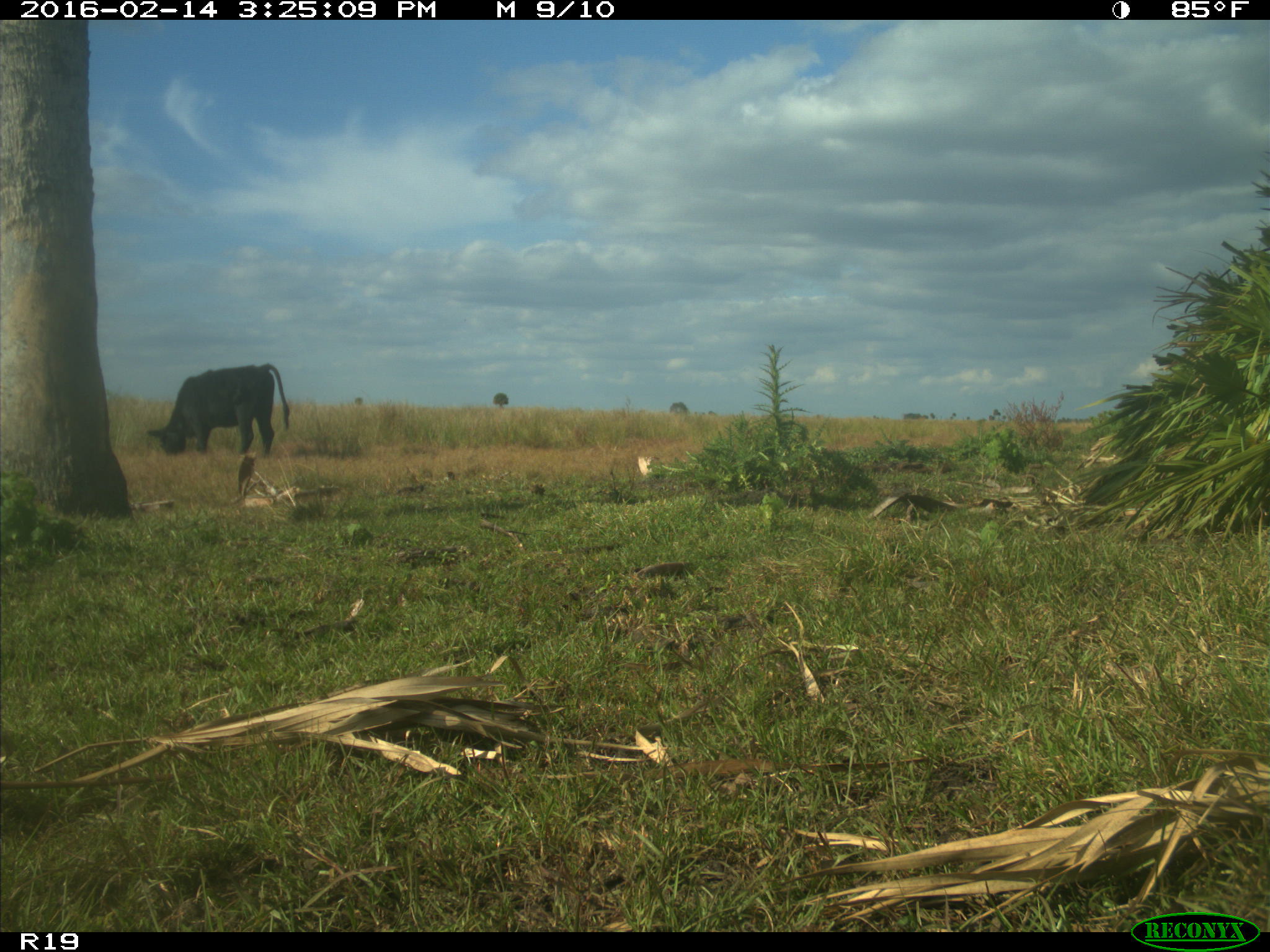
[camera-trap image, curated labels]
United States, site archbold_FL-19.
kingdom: Animalia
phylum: Chordata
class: Mammalia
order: Artiodactyla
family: Bovidae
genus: Bos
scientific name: Bos taurus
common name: domestic cow